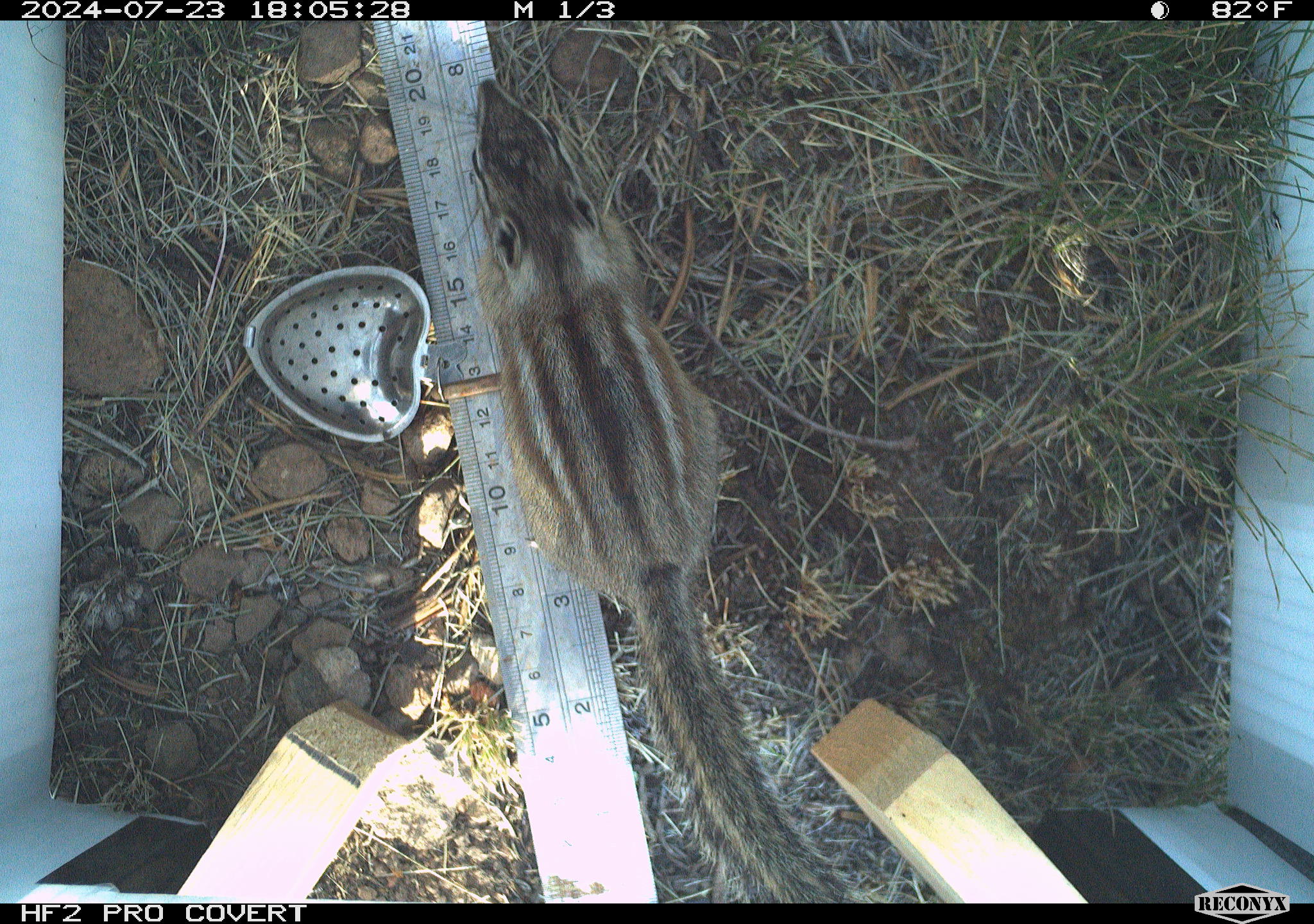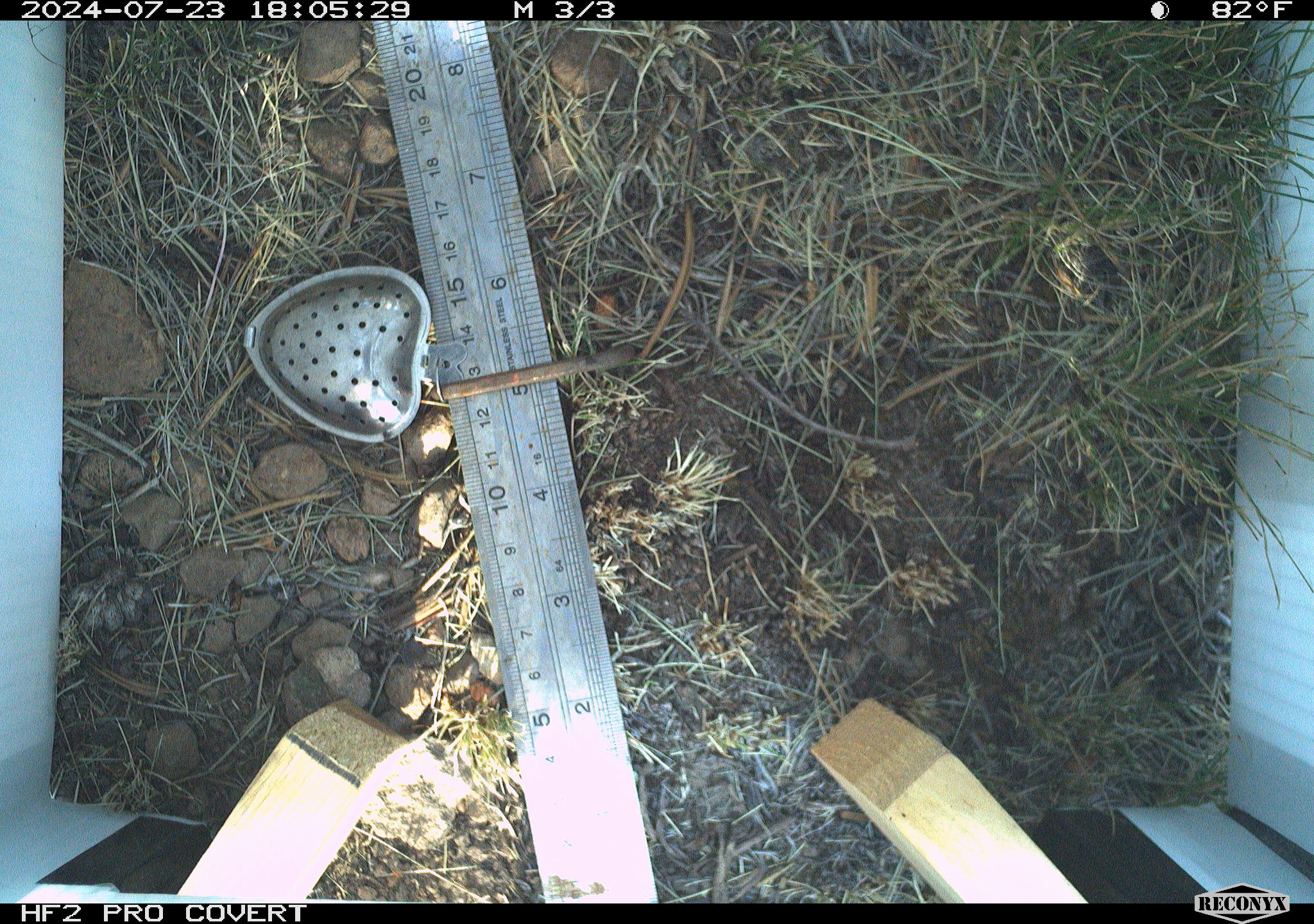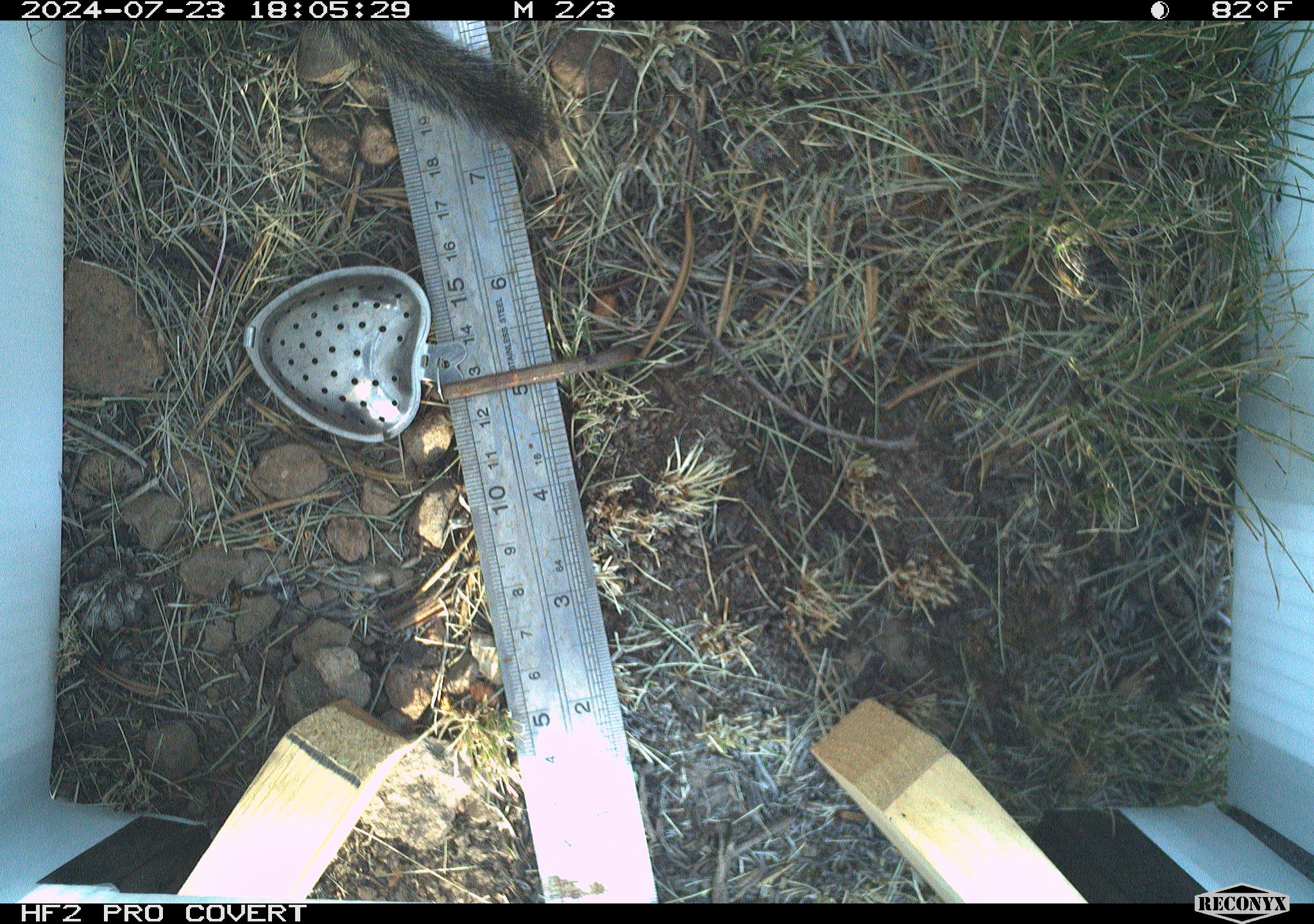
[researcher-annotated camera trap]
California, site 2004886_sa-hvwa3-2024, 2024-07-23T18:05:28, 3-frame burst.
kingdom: Animalia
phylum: Chordata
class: Mammalia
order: Rodentia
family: Sciuridae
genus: Neotamias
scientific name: Neotamias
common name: western chipmunks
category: neotamias species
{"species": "neotamias species (western chipmunks) (Neotamias)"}